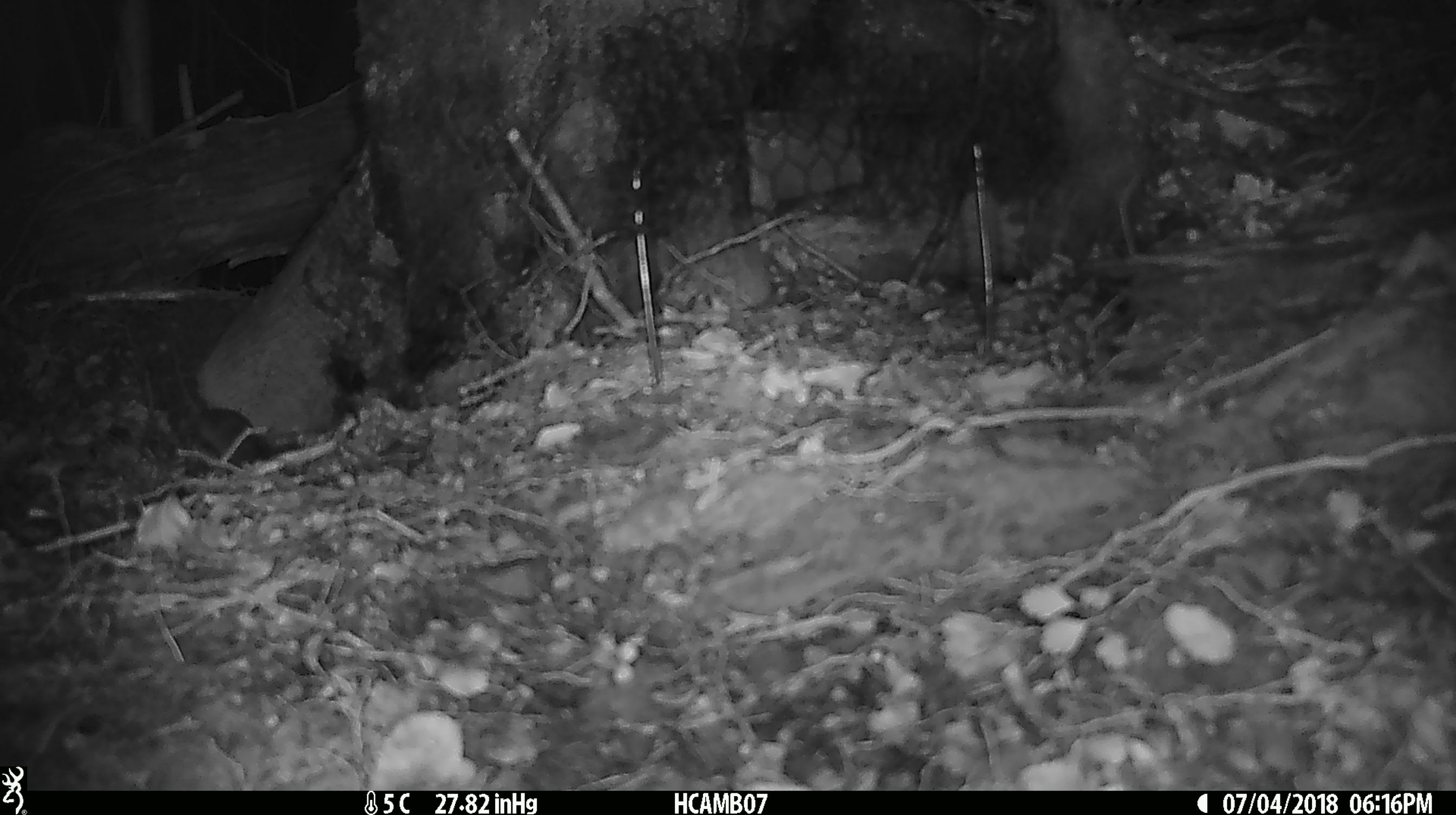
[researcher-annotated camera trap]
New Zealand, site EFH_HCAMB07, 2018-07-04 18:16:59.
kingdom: Animalia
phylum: Chordata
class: Mammalia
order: Rodentia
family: Muridae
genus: Mus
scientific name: Mus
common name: mouse